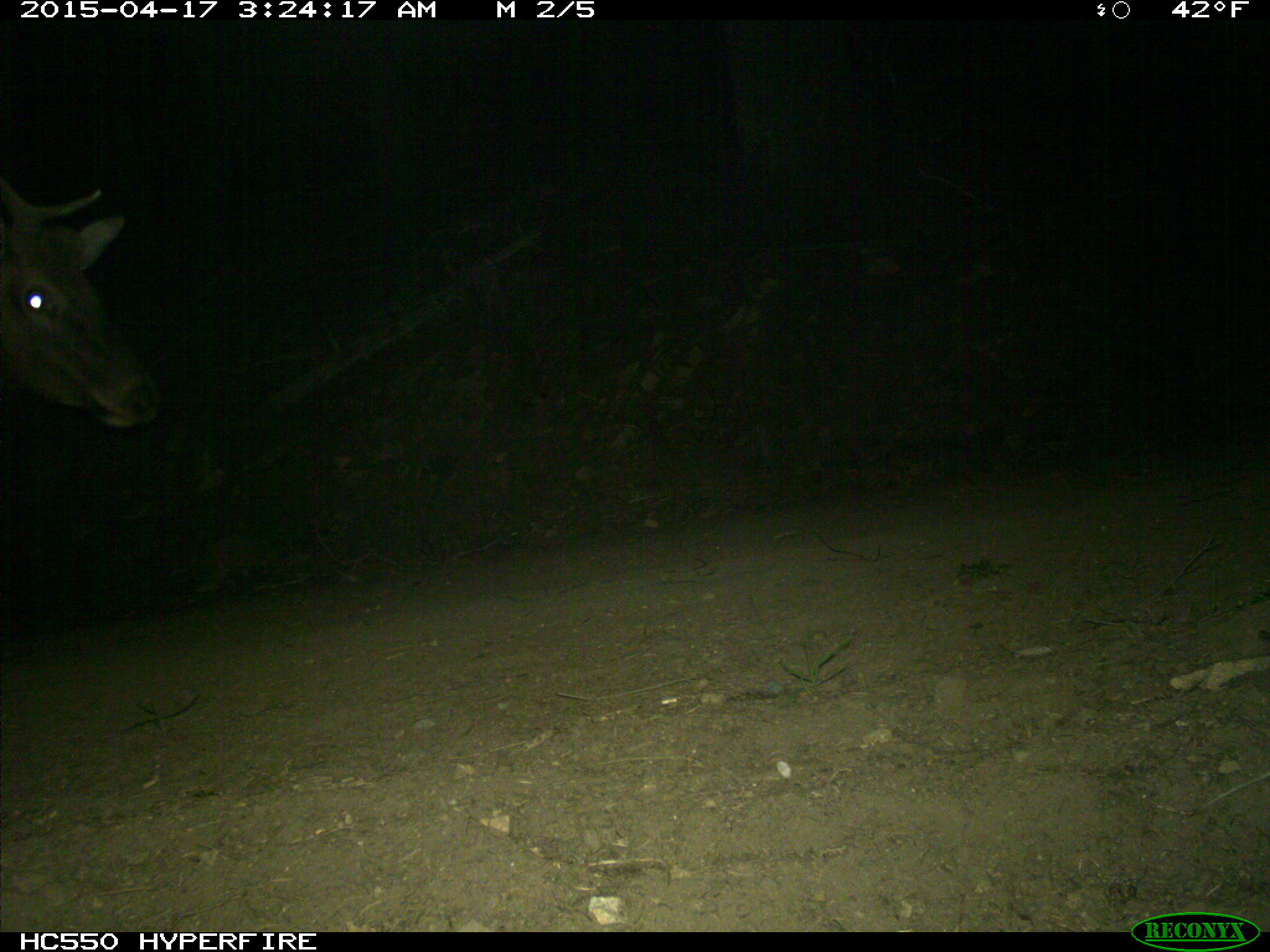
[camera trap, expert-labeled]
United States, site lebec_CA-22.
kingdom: Animalia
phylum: Chordata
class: Mammalia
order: Artiodactyla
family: Cervidae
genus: Cervus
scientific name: Cervus canadensis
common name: elk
Cervus canadensis (elk).